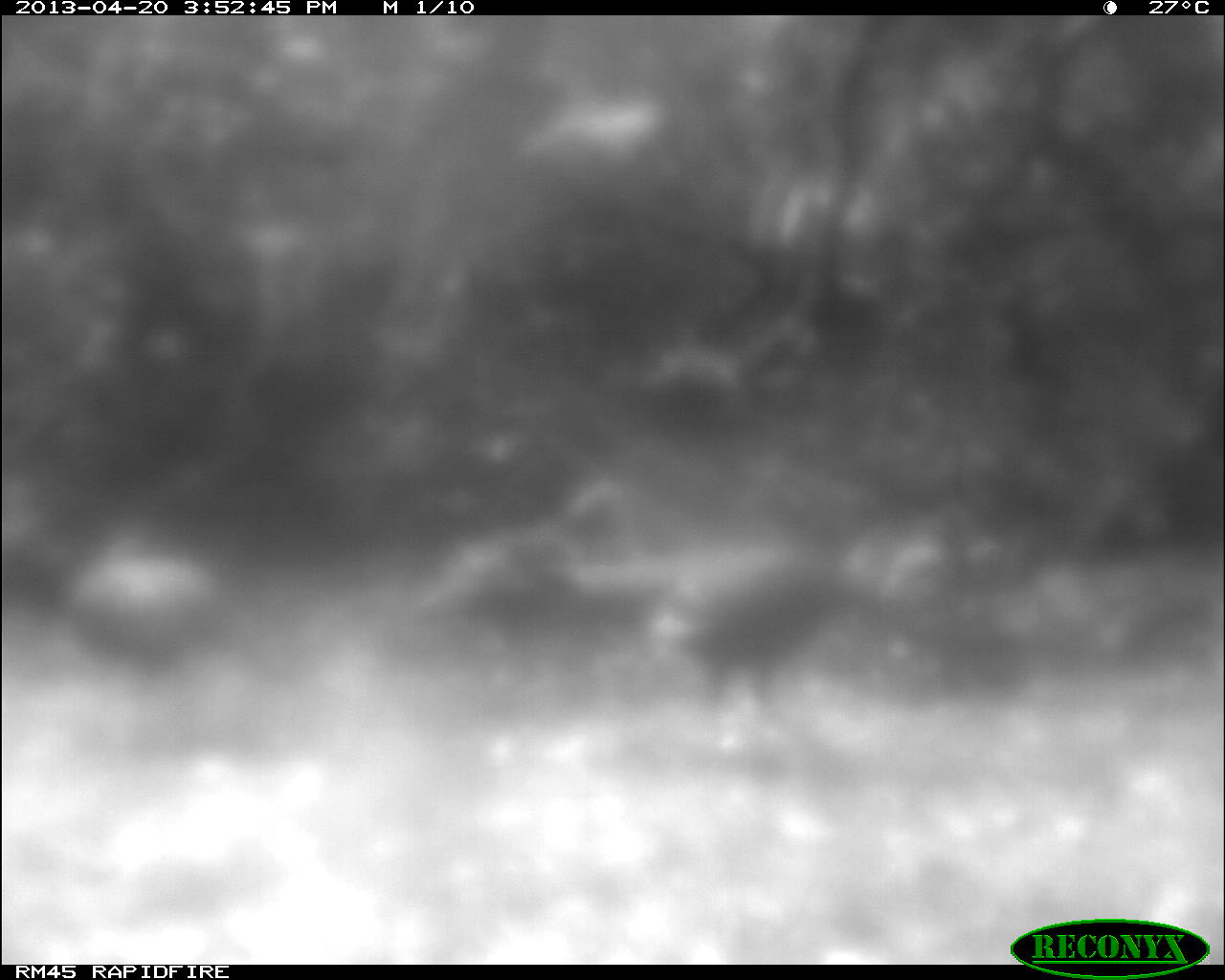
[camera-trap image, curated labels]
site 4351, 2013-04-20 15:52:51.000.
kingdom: Animalia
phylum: Chordata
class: Aves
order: Galliformes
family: Phasianidae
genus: Meleagris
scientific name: Meleagris ocellata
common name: ocellated turkey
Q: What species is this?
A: Meleagris ocellata (ocellated turkey).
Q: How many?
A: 3.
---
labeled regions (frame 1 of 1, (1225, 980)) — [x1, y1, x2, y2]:
meleagris ocellata: [567, 532, 919, 712]; [55, 531, 269, 747]